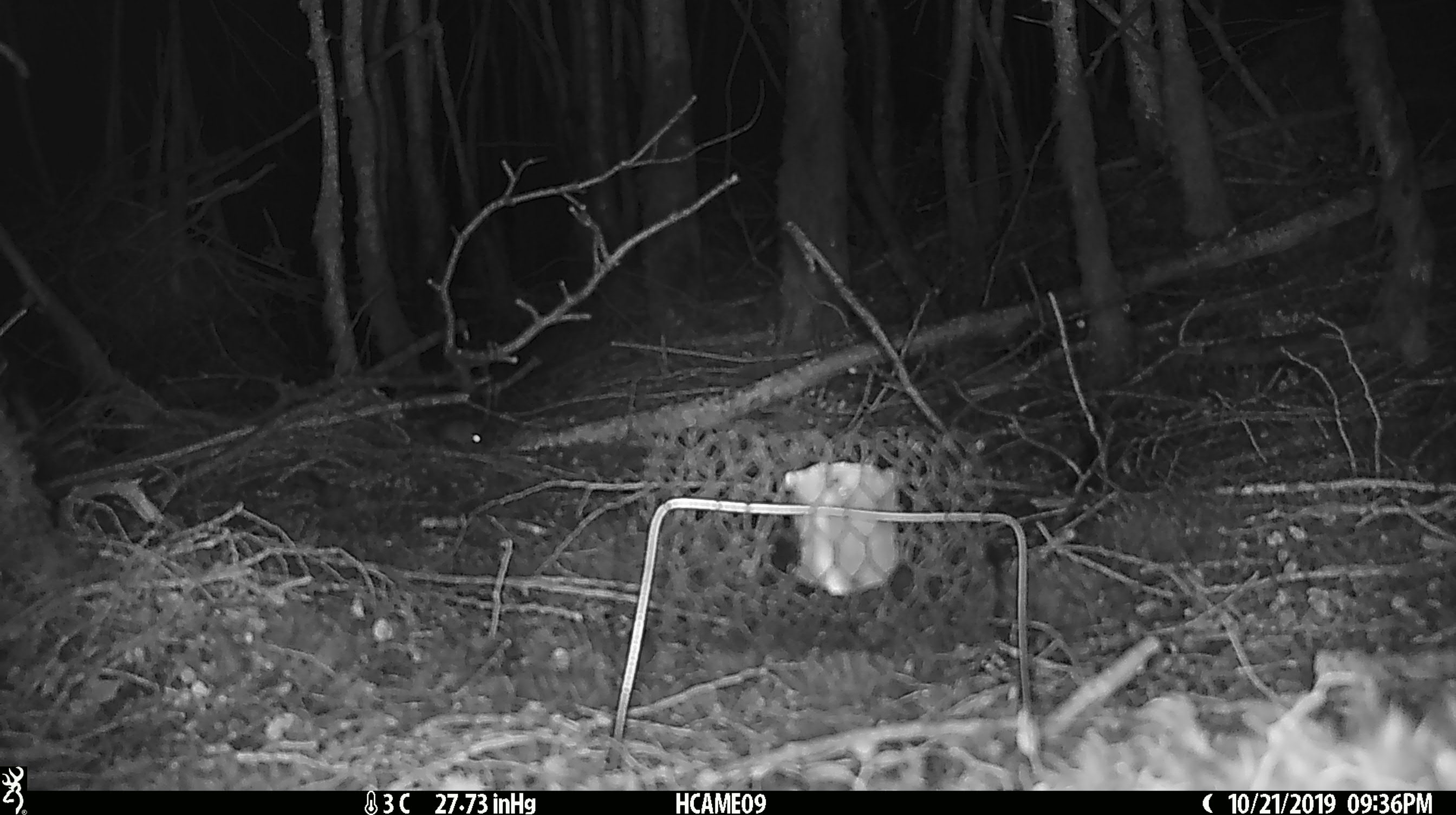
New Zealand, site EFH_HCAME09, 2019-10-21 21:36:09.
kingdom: Animalia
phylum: Chordata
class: Mammalia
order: Rodentia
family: Muridae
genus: Mus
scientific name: Mus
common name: mouse